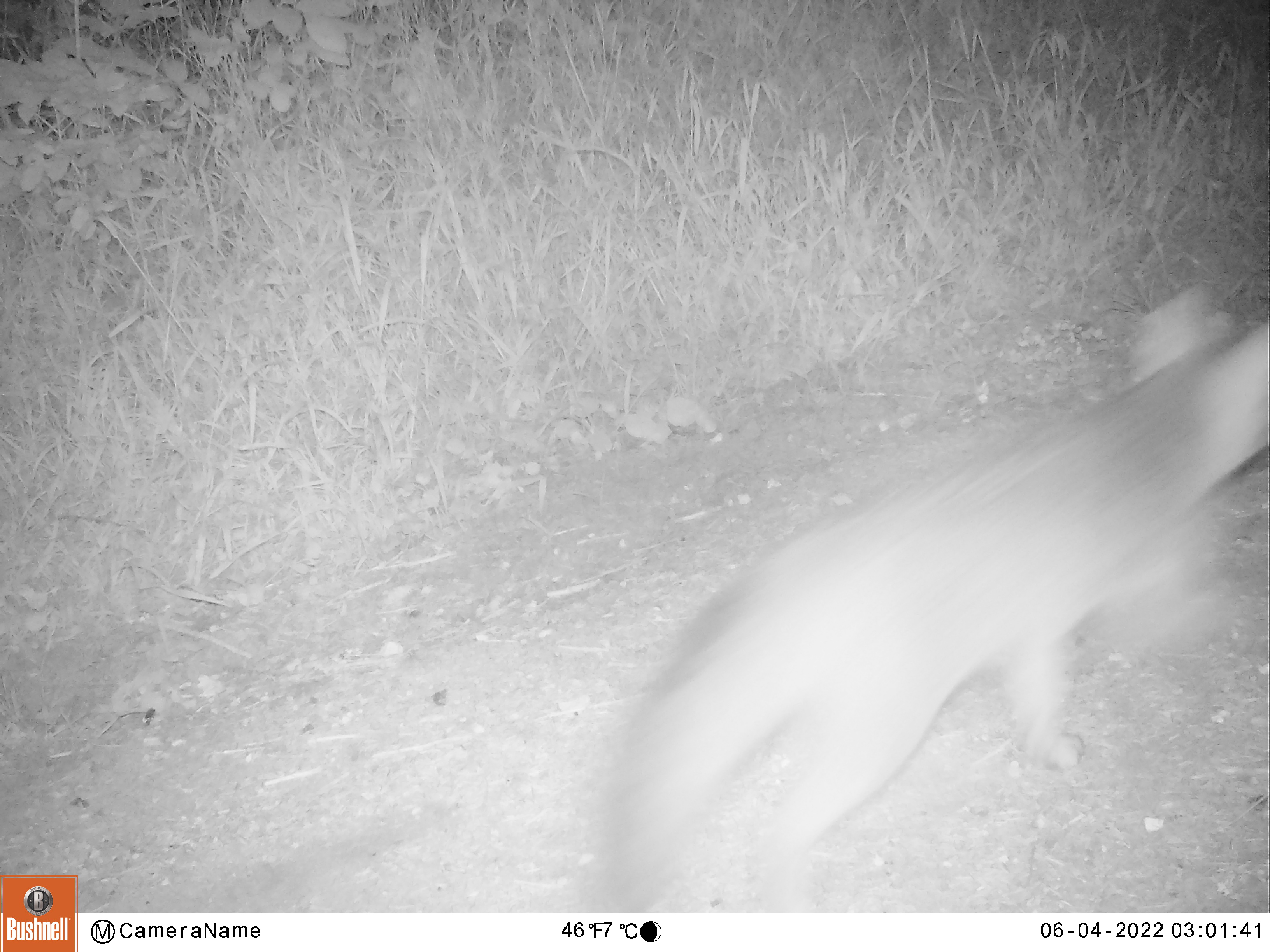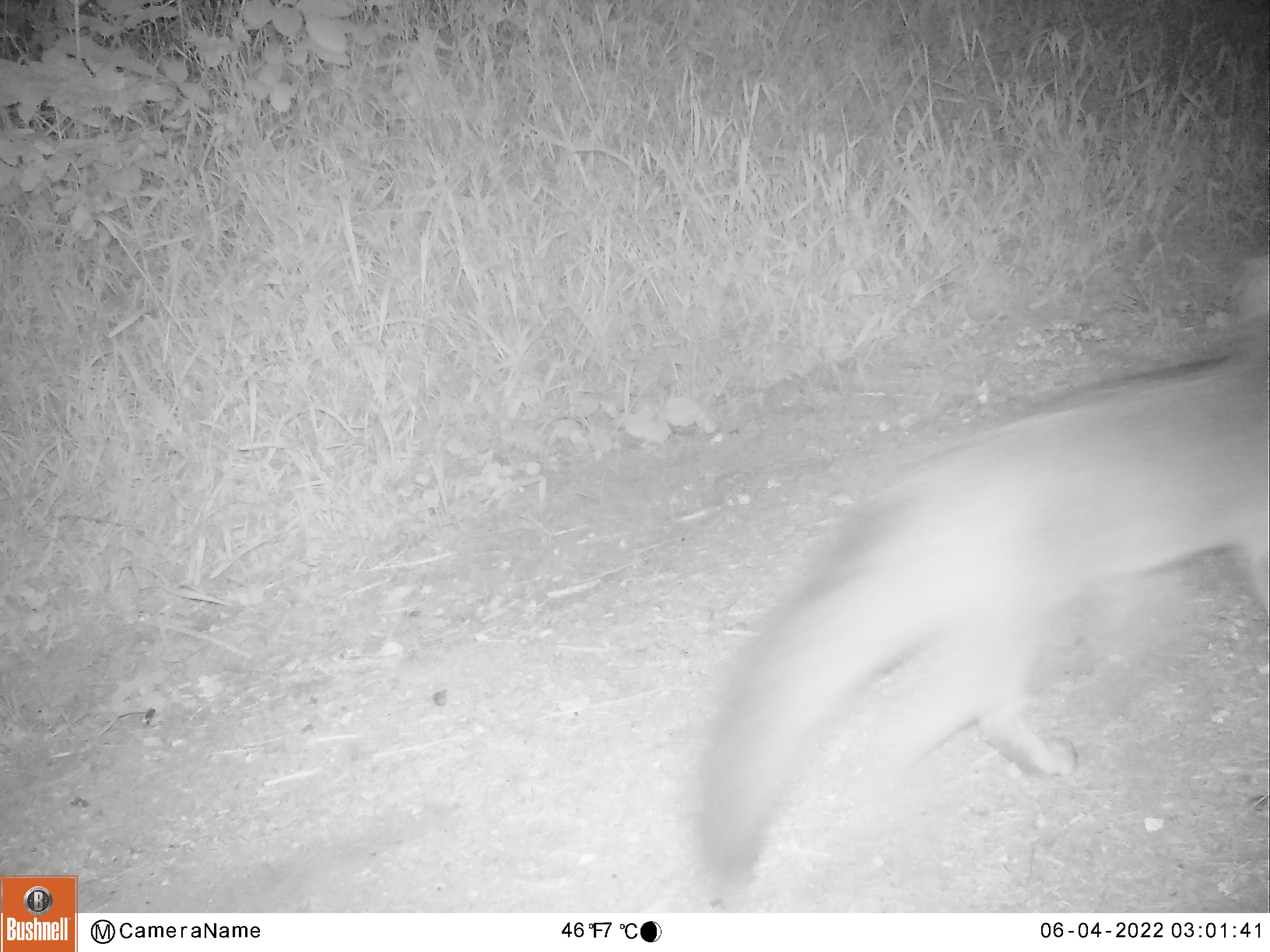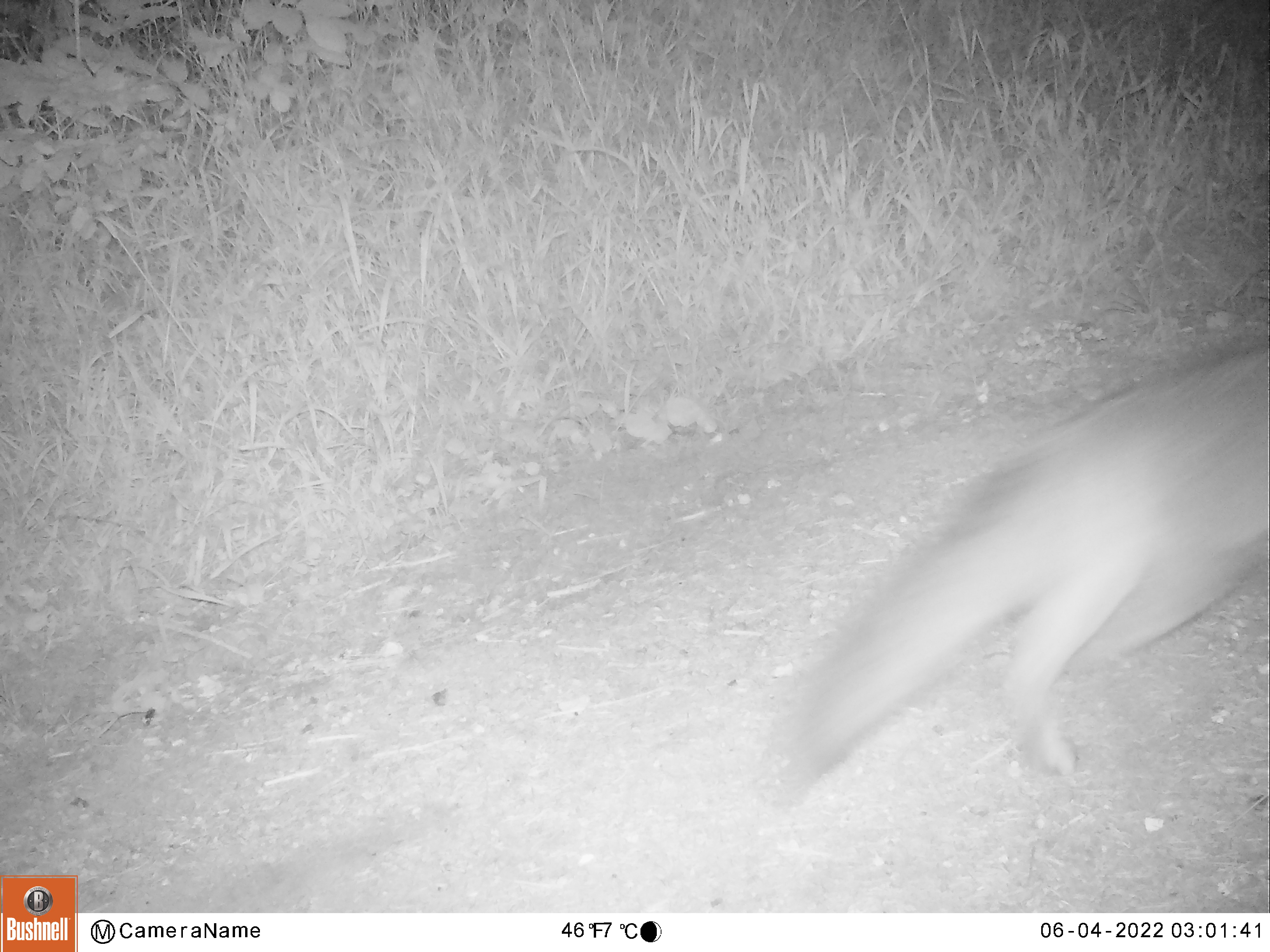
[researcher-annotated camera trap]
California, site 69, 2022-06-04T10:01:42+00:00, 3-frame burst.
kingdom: Animalia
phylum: Chordata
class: Mammalia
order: Carnivora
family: Canidae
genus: Urocyon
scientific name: Urocyon cinereoargenteus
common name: gray fox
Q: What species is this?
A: Gray fox (Urocyon cinereoargenteus).